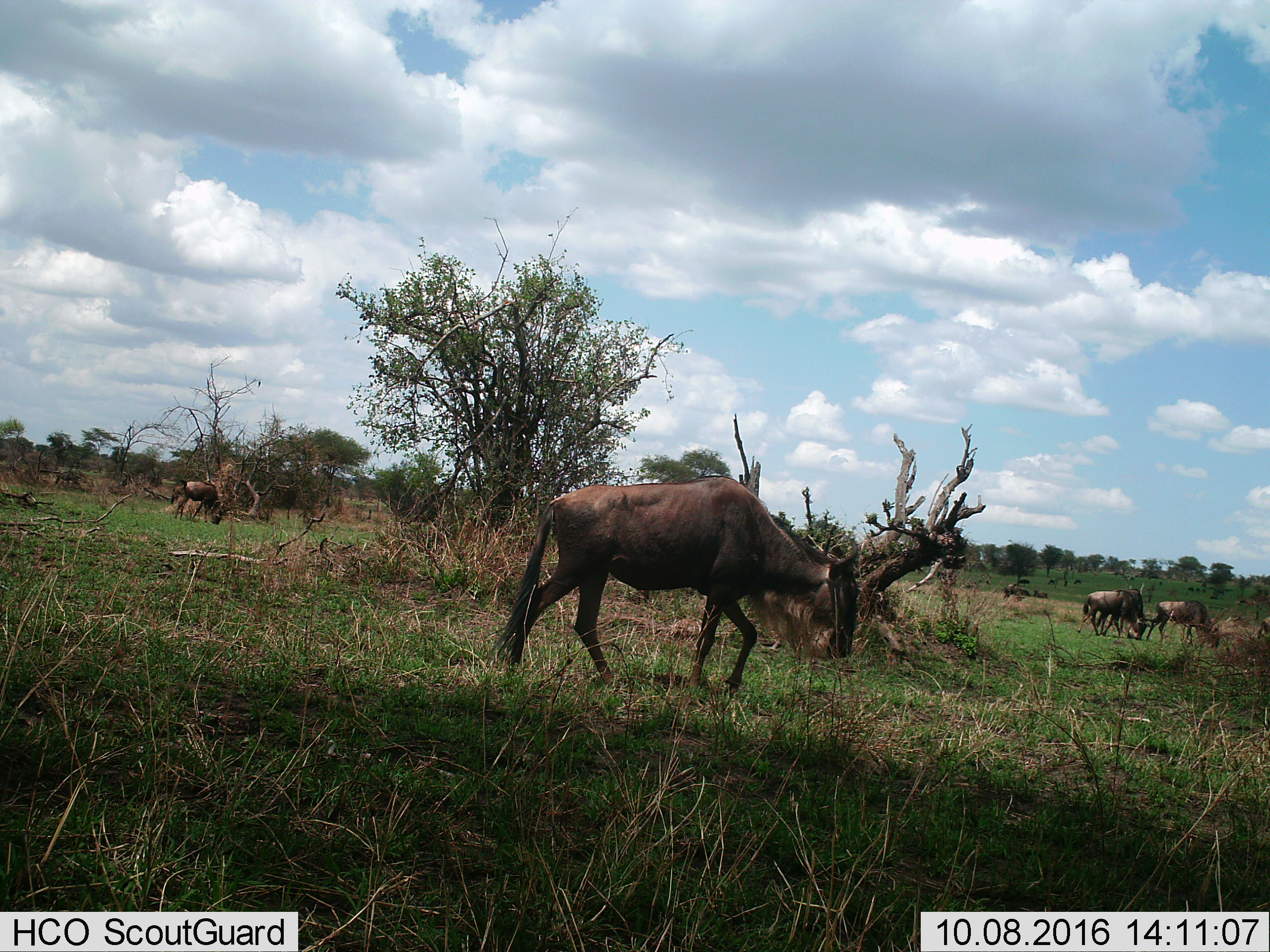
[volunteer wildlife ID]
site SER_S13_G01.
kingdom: Animalia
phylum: Chordata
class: Mammalia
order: Artiodactyla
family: Bovidae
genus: Connochaetes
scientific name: Connochaetes taurinus taurinus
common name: blue wildebeest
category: wildebeestblue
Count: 5.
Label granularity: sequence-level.